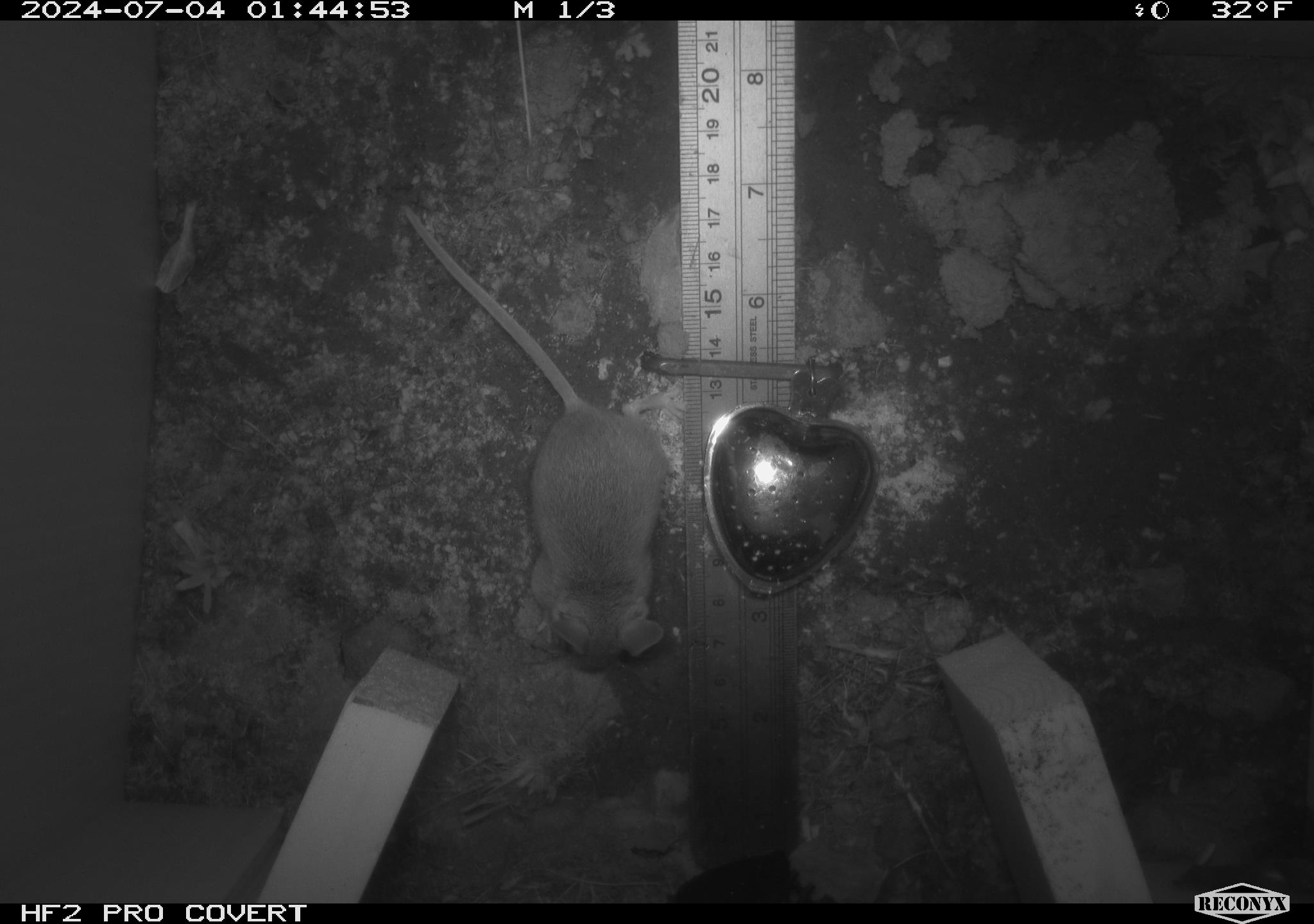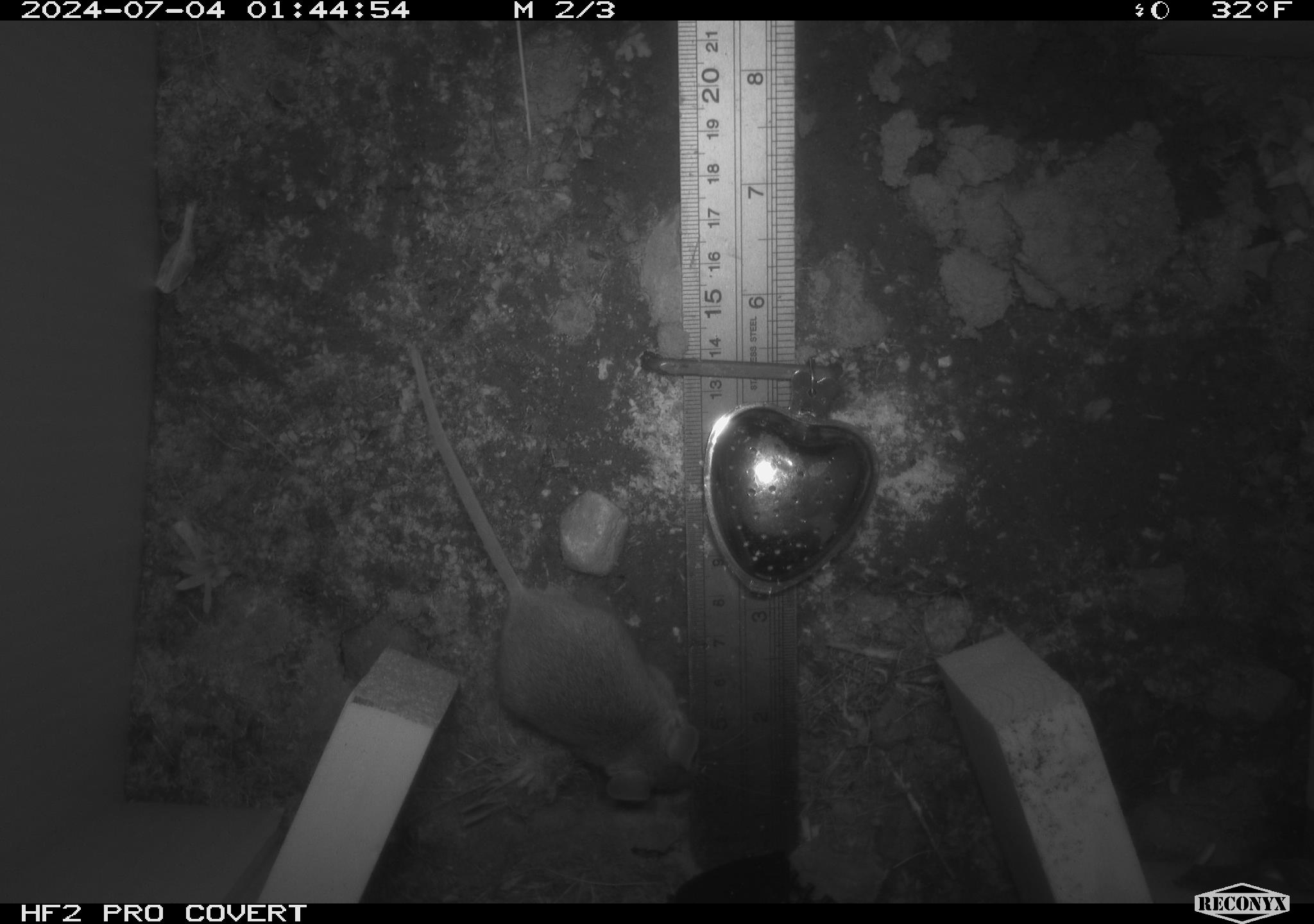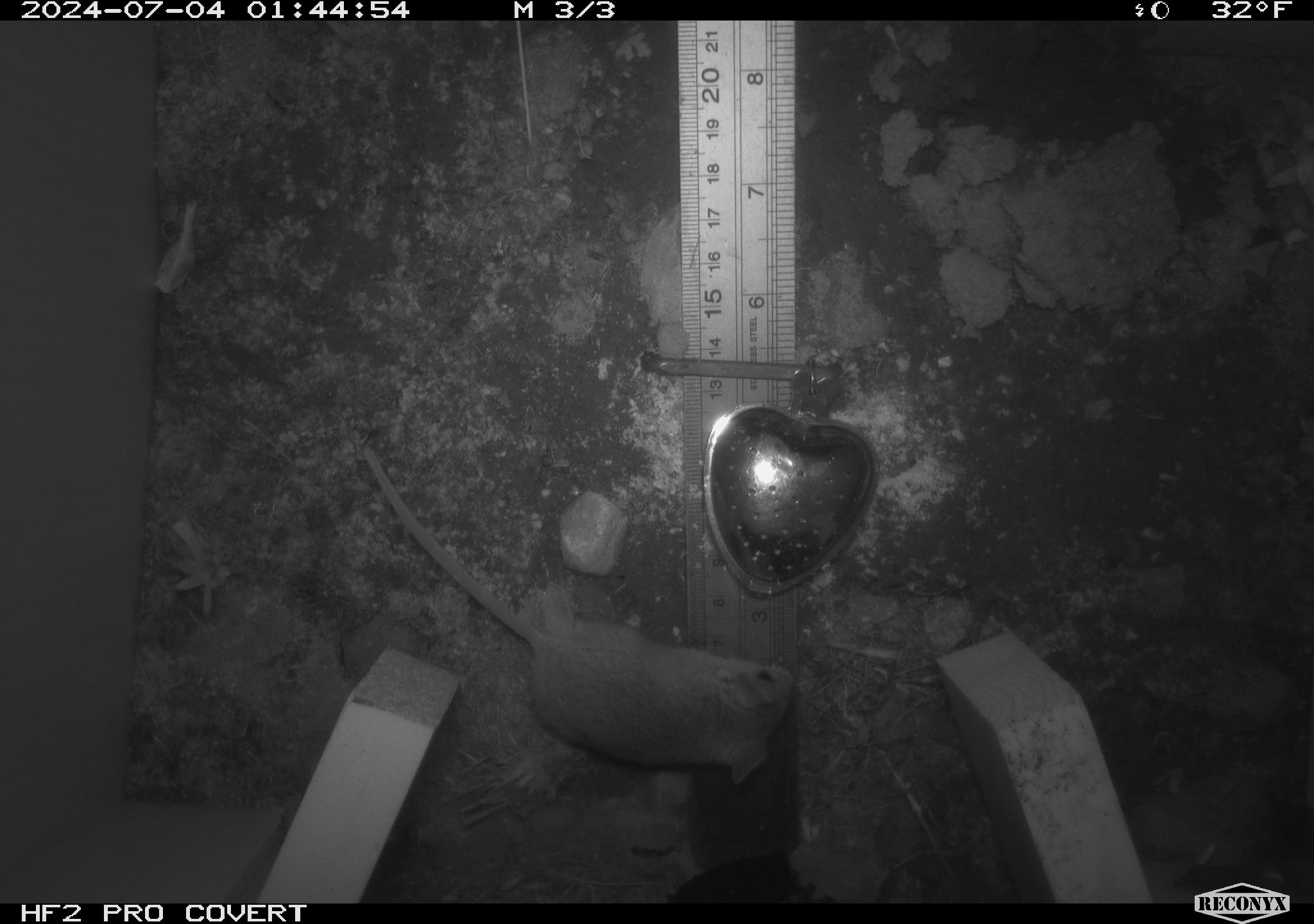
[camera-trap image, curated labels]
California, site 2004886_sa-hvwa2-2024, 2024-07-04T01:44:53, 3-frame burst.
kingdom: Animalia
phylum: Chordata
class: Mammalia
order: Rodentia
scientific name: Rodentia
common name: mouse species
Mouse species (Rodentia).